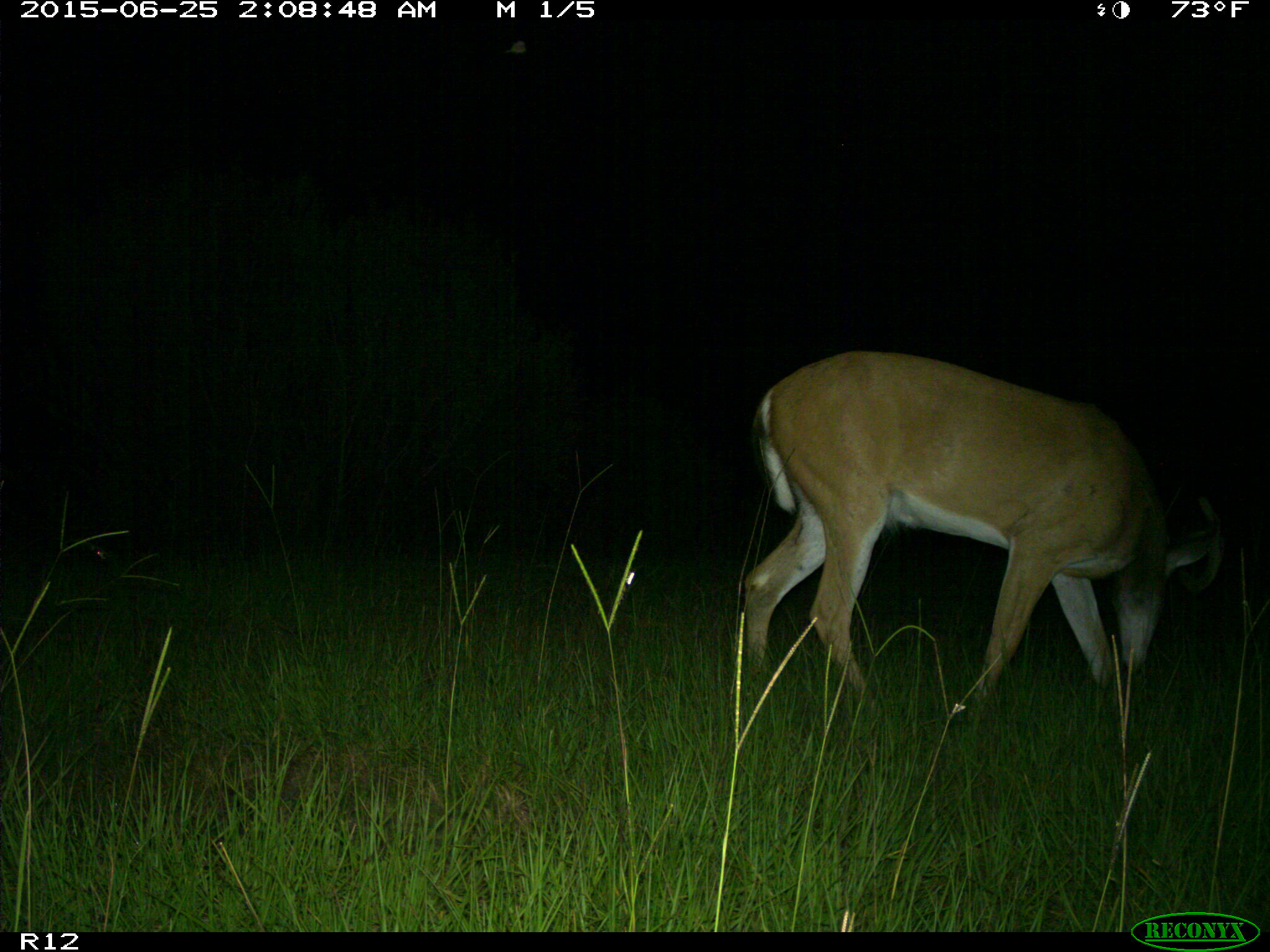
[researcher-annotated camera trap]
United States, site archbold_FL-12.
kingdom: Animalia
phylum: Chordata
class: Mammalia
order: Artiodactyla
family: Cervidae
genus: Odocoileus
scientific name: Odocoileus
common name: deer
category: unidentified deer